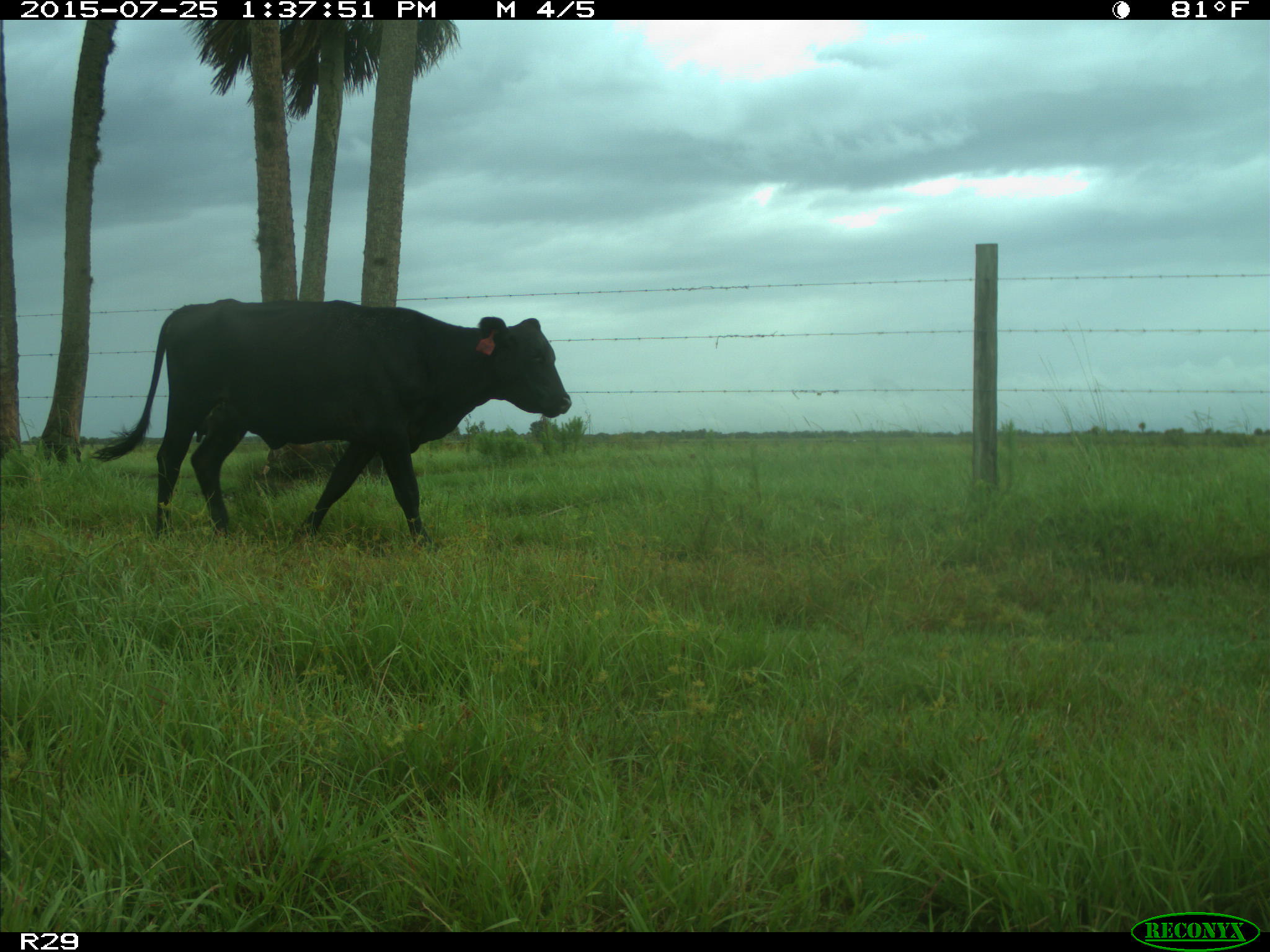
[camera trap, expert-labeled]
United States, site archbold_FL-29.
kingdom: Animalia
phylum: Chordata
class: Mammalia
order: Artiodactyla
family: Bovidae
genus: Bos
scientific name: Bos taurus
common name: domestic cow